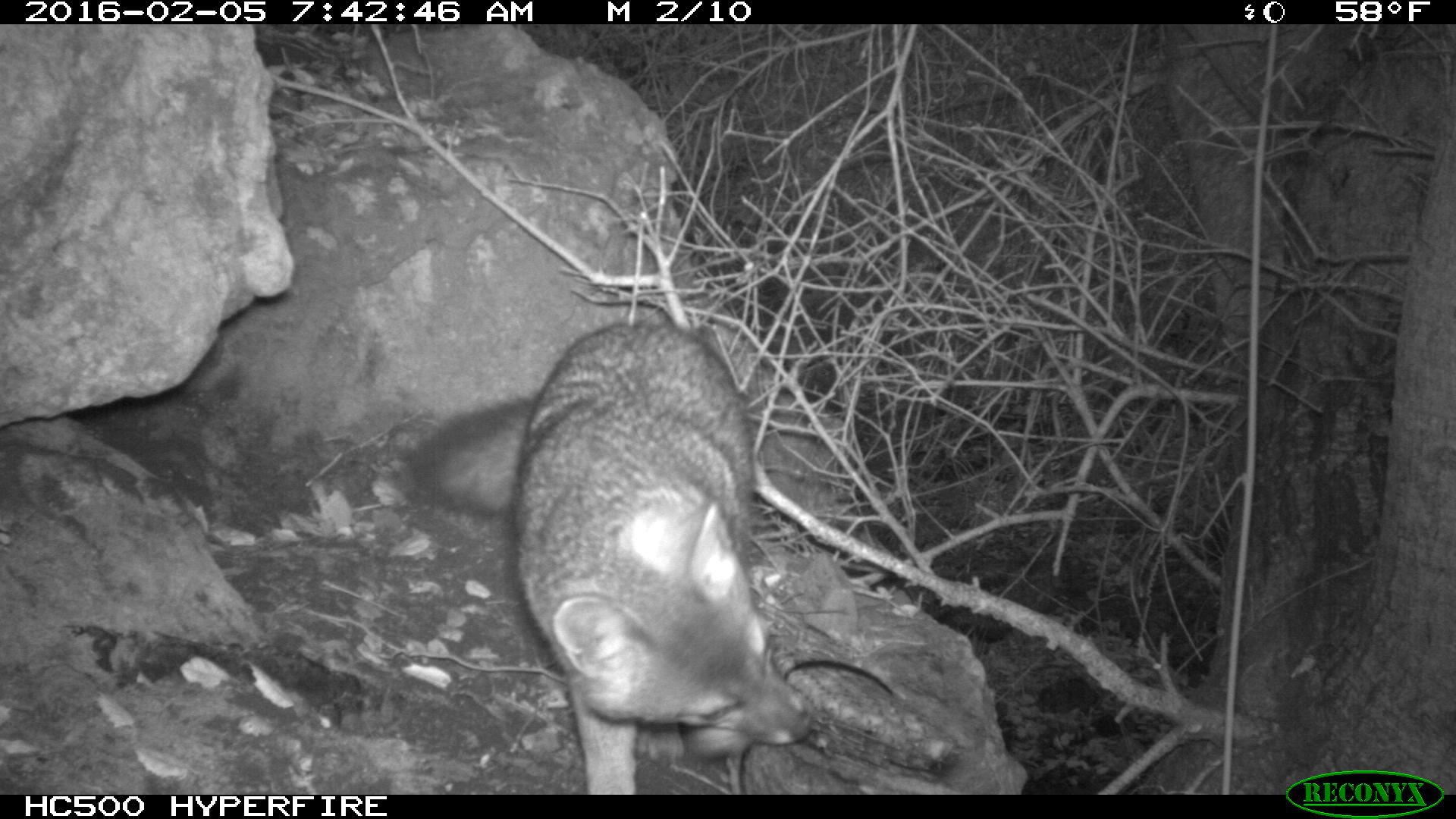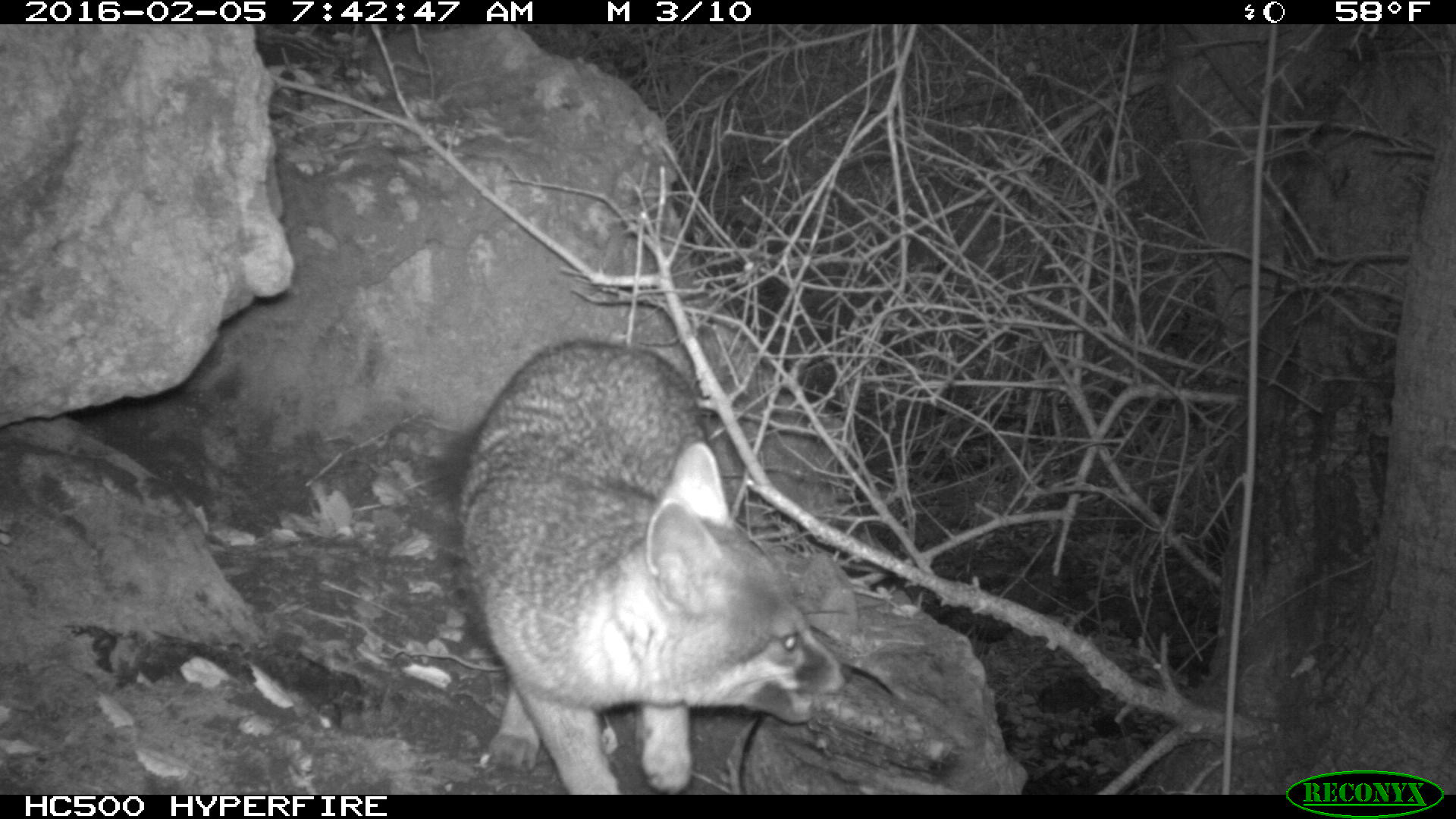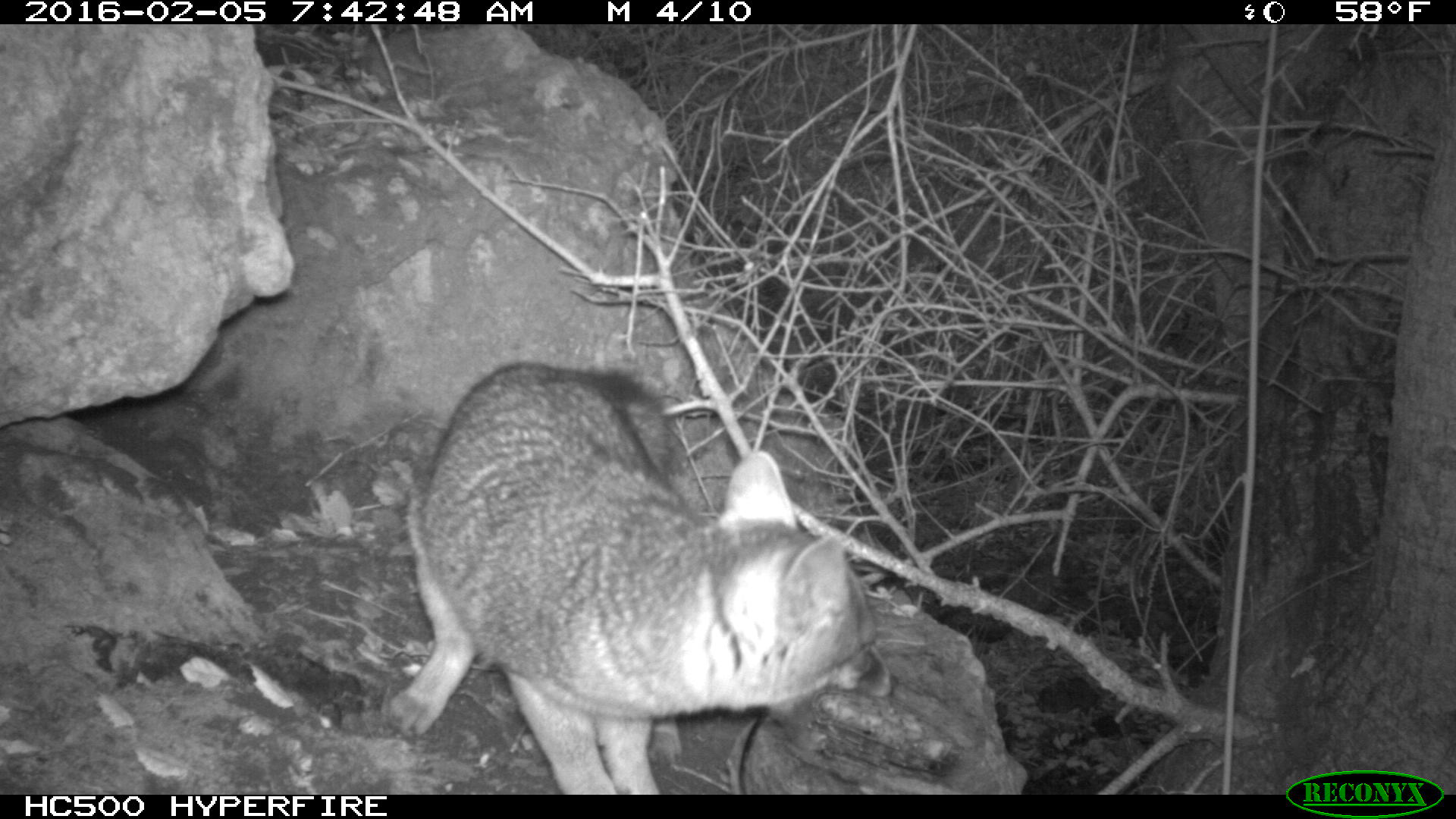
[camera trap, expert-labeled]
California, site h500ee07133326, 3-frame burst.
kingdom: Animalia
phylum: Chordata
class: Mammalia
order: Carnivora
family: Canidae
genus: Urocyon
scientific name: Urocyon littoralis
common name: island fox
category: fox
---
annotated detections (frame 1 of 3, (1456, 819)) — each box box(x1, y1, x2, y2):
fox: box(407, 322, 812, 795)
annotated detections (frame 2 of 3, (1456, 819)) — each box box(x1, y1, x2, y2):
fox: box(441, 336, 852, 795)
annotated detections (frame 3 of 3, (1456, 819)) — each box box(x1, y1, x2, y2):
fox: box(381, 360, 898, 792)